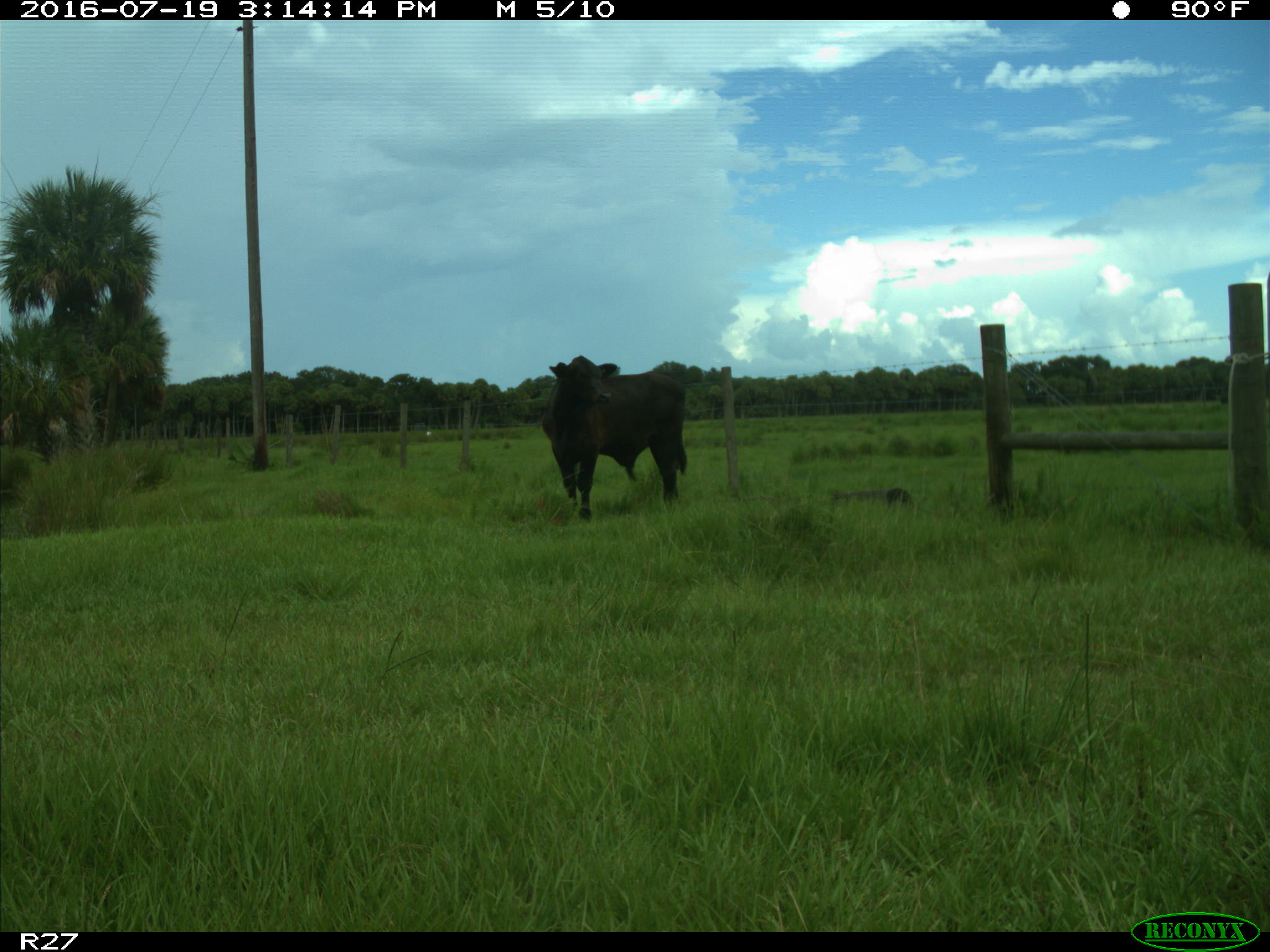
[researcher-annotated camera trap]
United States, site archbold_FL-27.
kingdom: Animalia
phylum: Chordata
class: Mammalia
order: Artiodactyla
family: Bovidae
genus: Bos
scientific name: Bos taurus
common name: domestic cow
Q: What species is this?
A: Bos taurus (domestic cow).